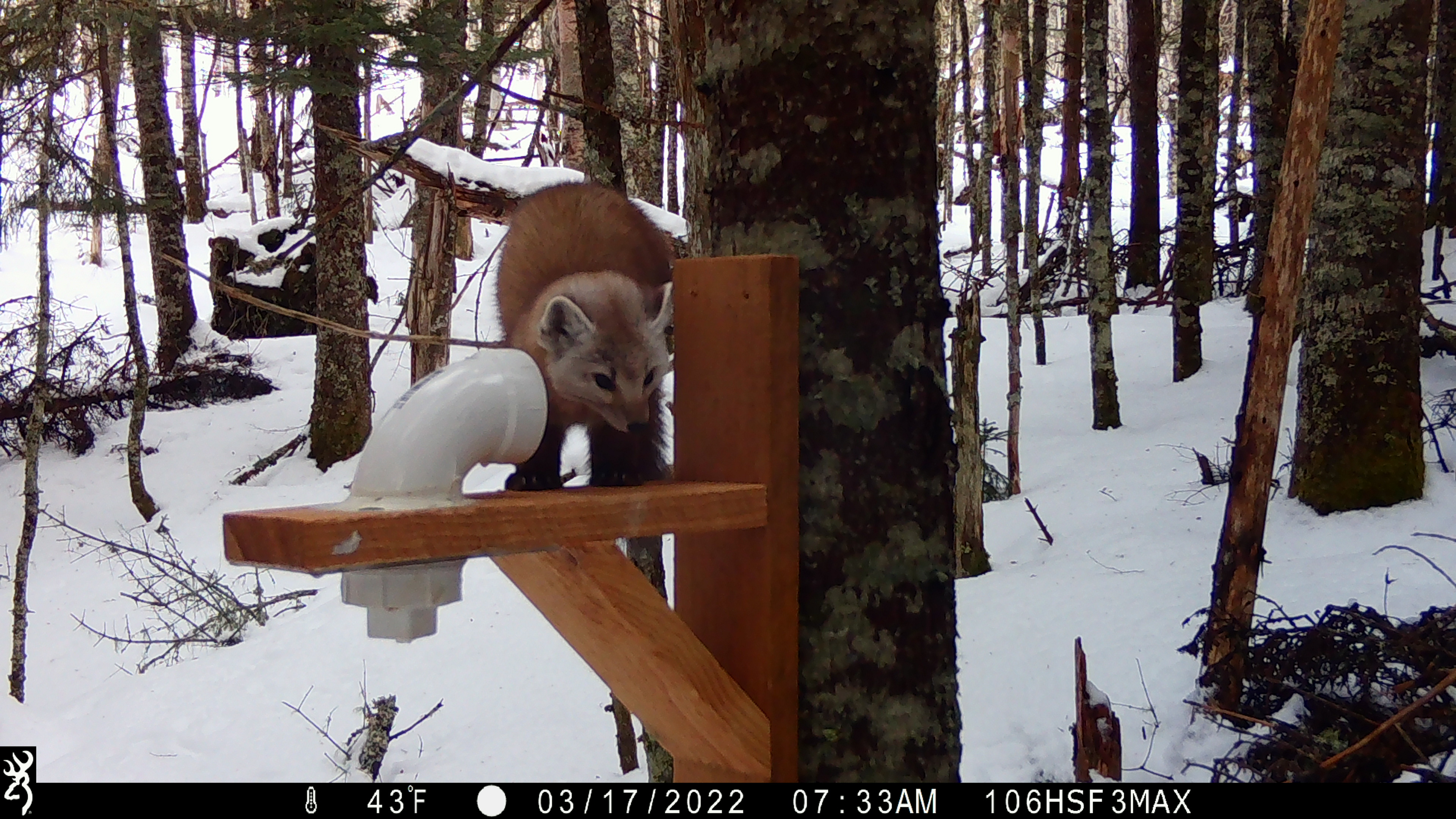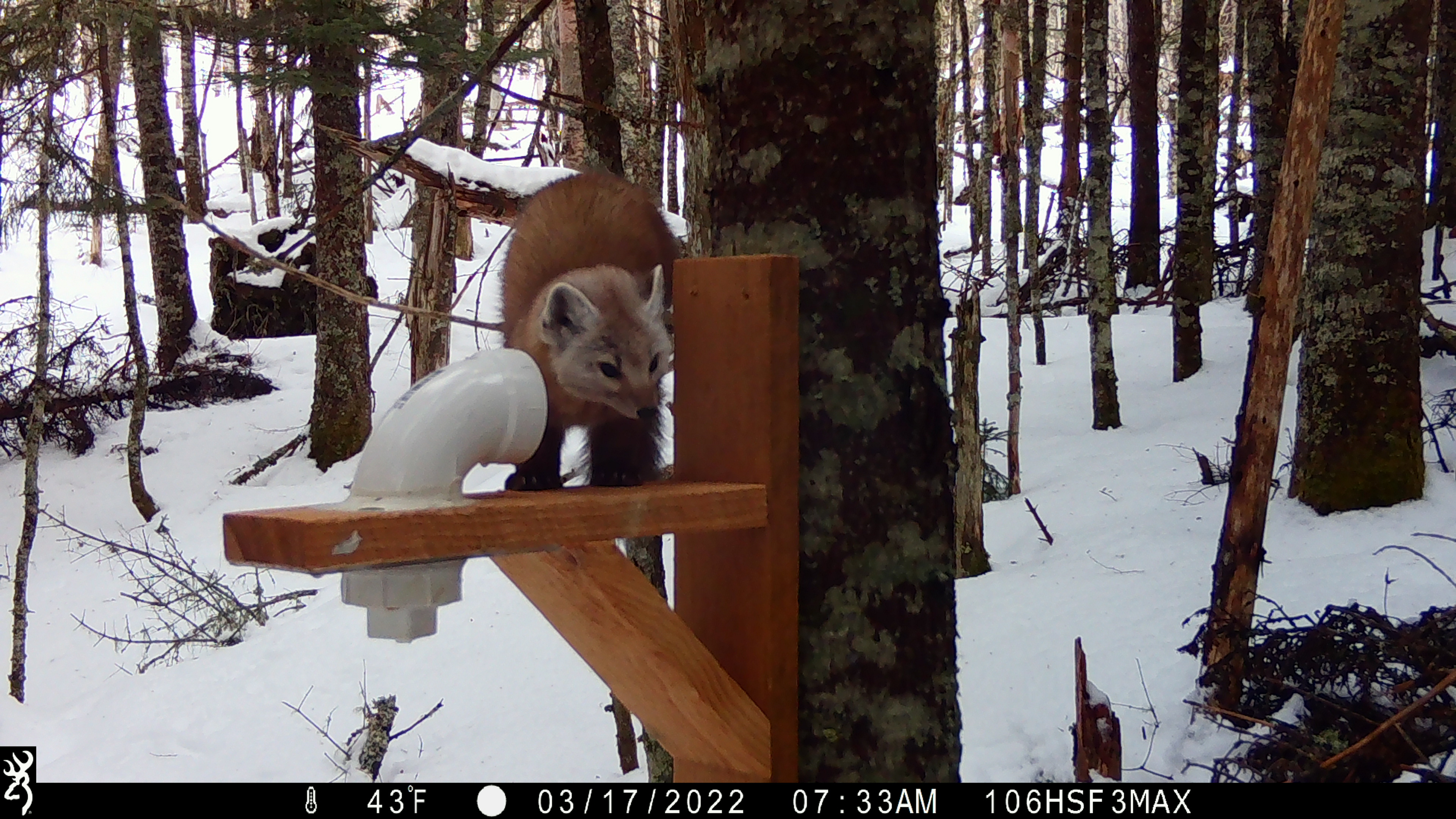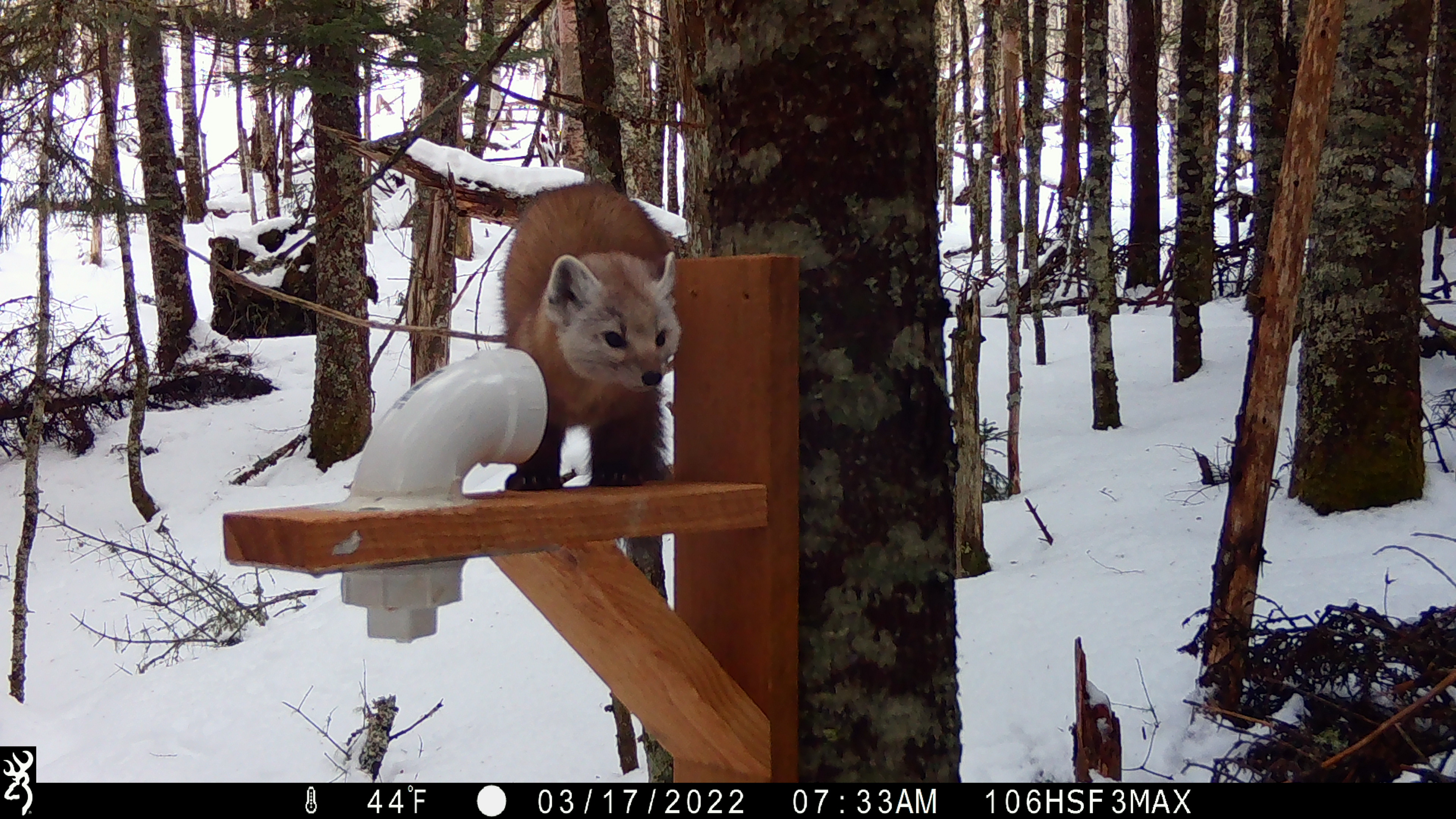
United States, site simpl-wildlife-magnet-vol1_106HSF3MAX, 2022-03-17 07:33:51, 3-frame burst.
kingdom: Animalia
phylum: Chordata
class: Mammalia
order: Carnivora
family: Mustelidae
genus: Martes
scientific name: Martes americana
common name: american marten